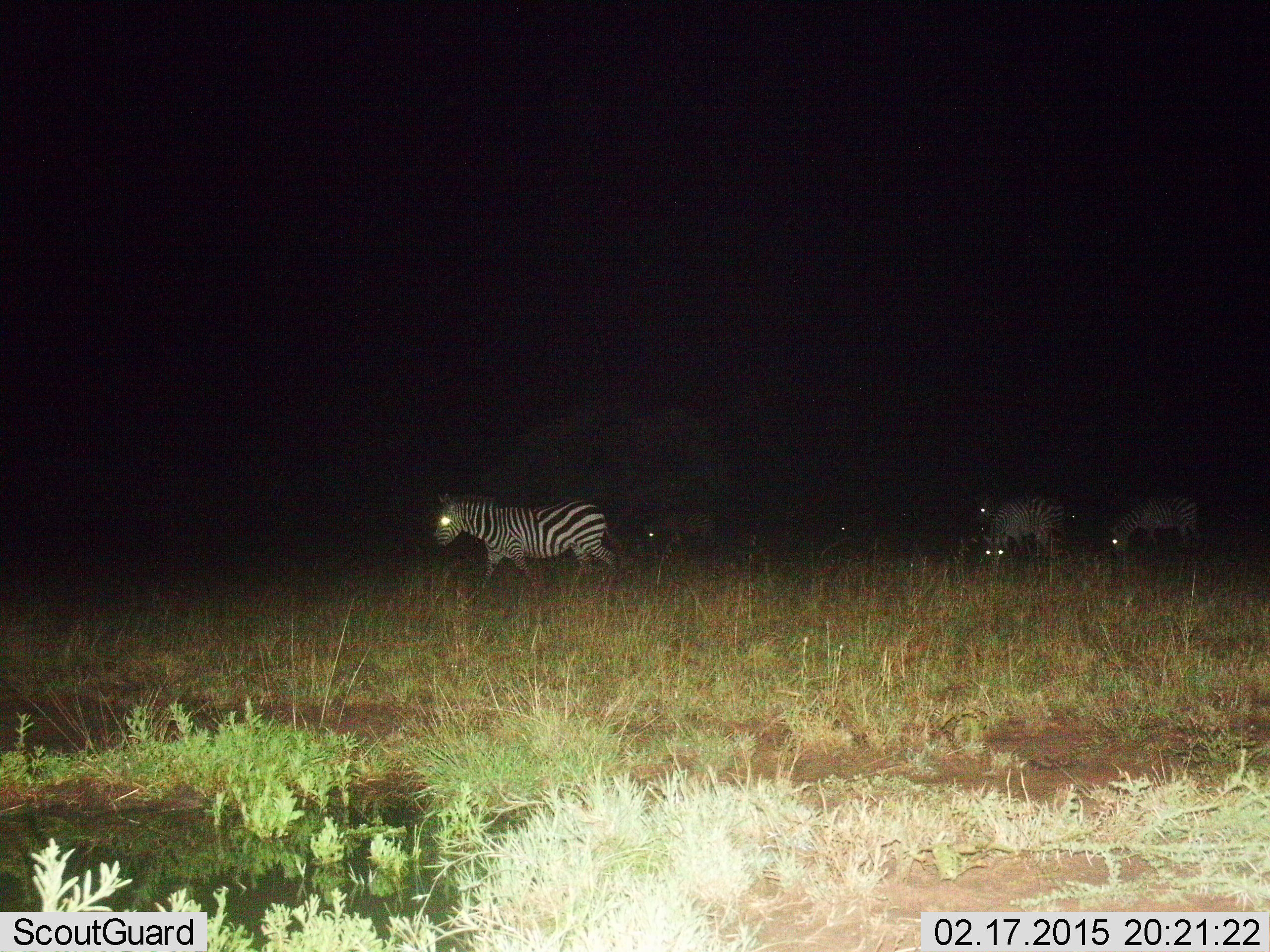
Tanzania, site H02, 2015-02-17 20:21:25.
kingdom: Animalia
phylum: Chordata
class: Mammalia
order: Perissodactyla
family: Equidae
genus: Equus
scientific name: Equus quagga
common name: plains zebra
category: zebra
Zebra (plains zebra) (Equus quagga), count 5. Behavior (volunteer vote fractions): standing 55%, resting 0%, moving 82%, interacting 0%. Young present (vote fraction): 9%. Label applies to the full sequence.